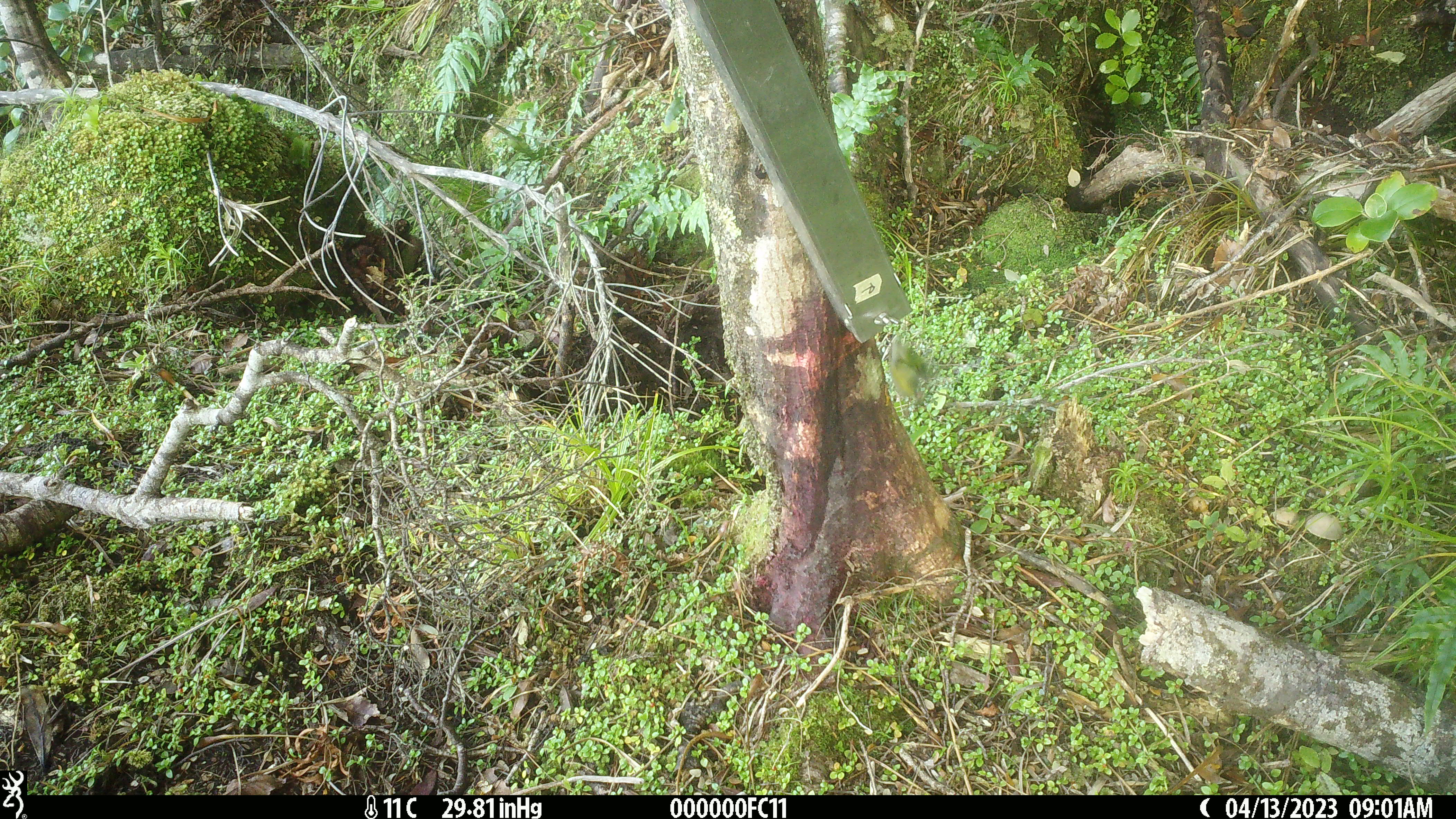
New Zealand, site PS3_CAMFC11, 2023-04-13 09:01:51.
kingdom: Animalia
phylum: Chordata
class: Aves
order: Passeriformes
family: Acanthisittidae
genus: Acanthisitta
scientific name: Acanthisitta chloris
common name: rifleman